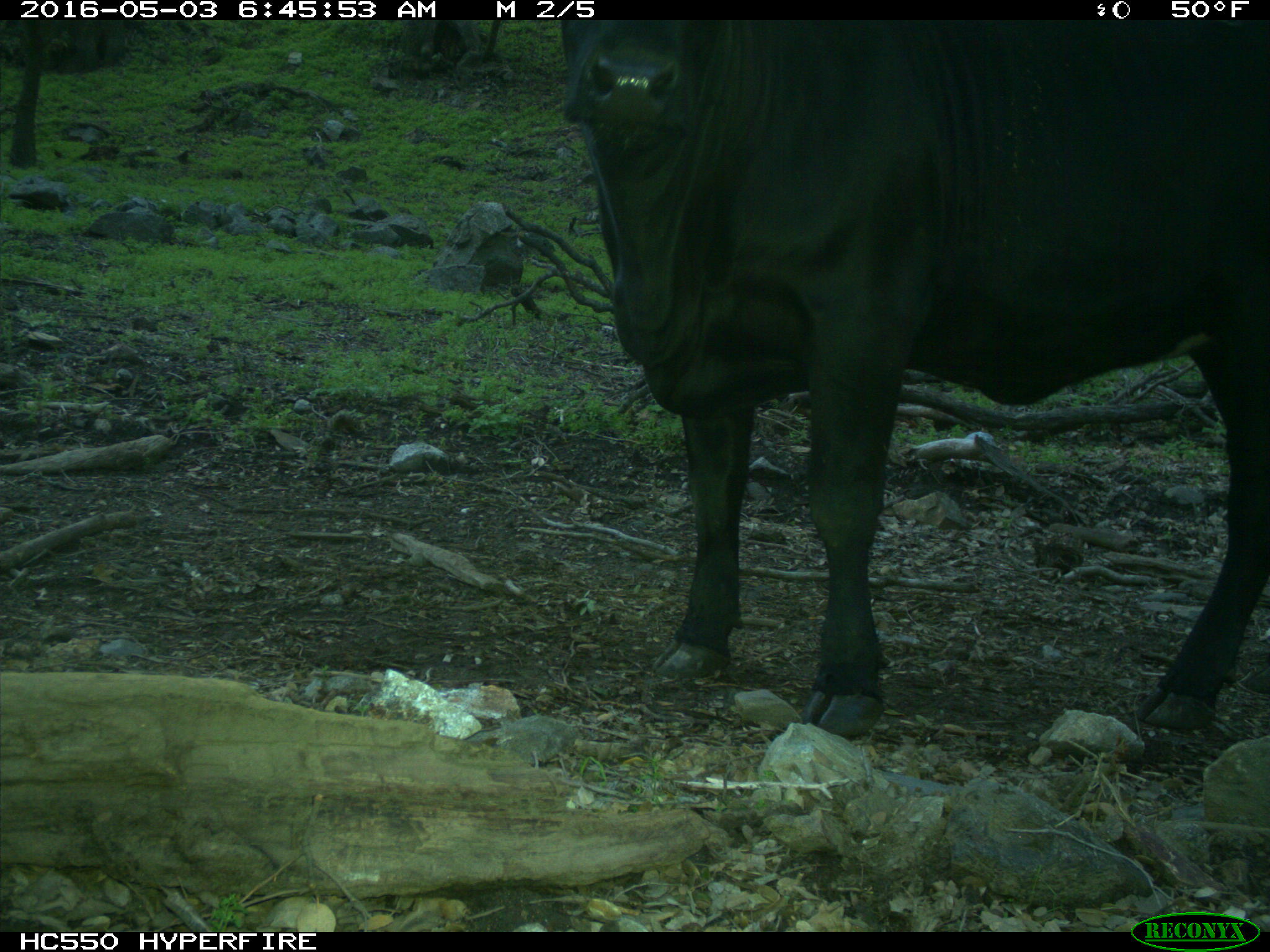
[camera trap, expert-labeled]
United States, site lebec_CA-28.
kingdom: Animalia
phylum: Chordata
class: Mammalia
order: Artiodactyla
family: Bovidae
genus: Bos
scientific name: Bos taurus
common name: domestic cow